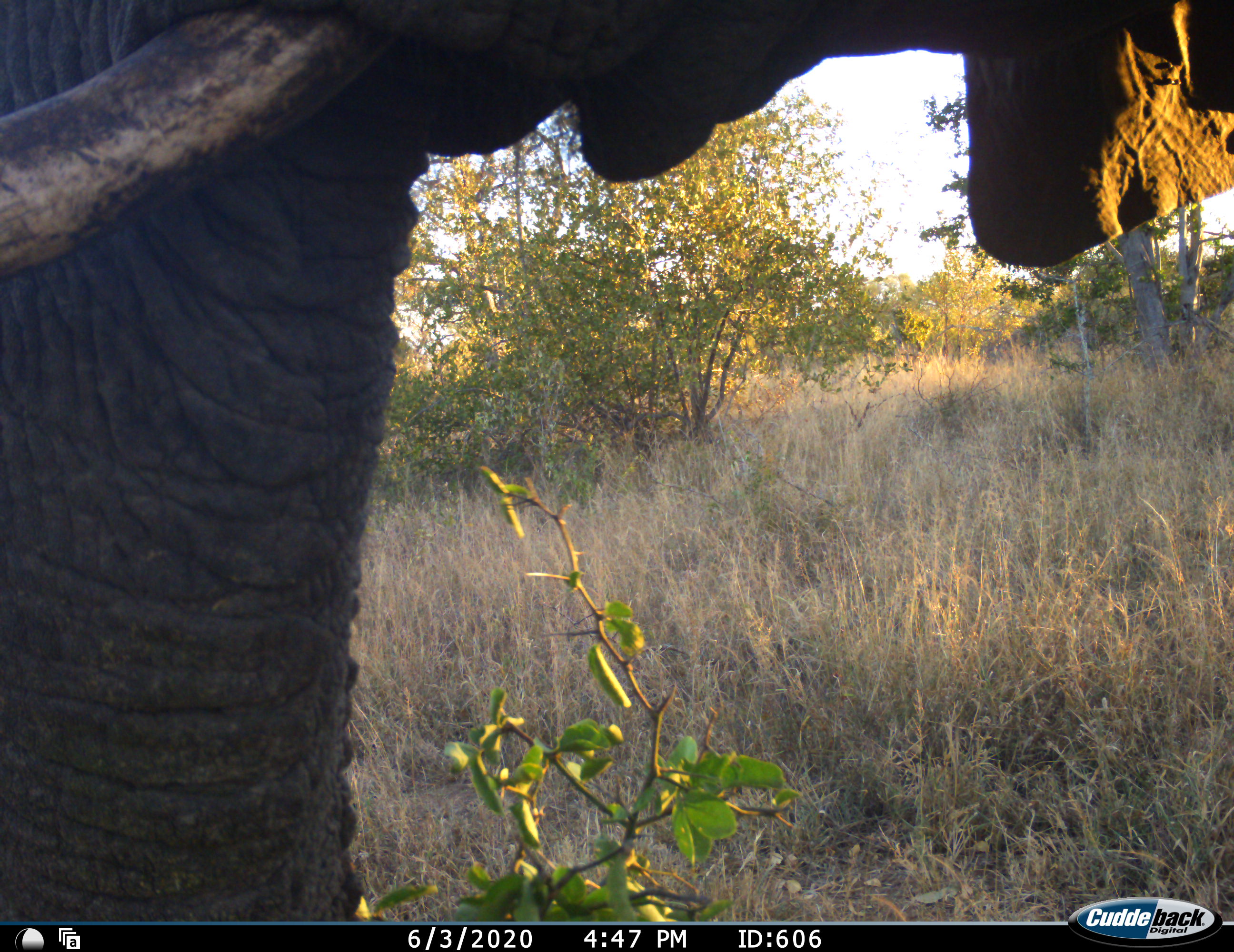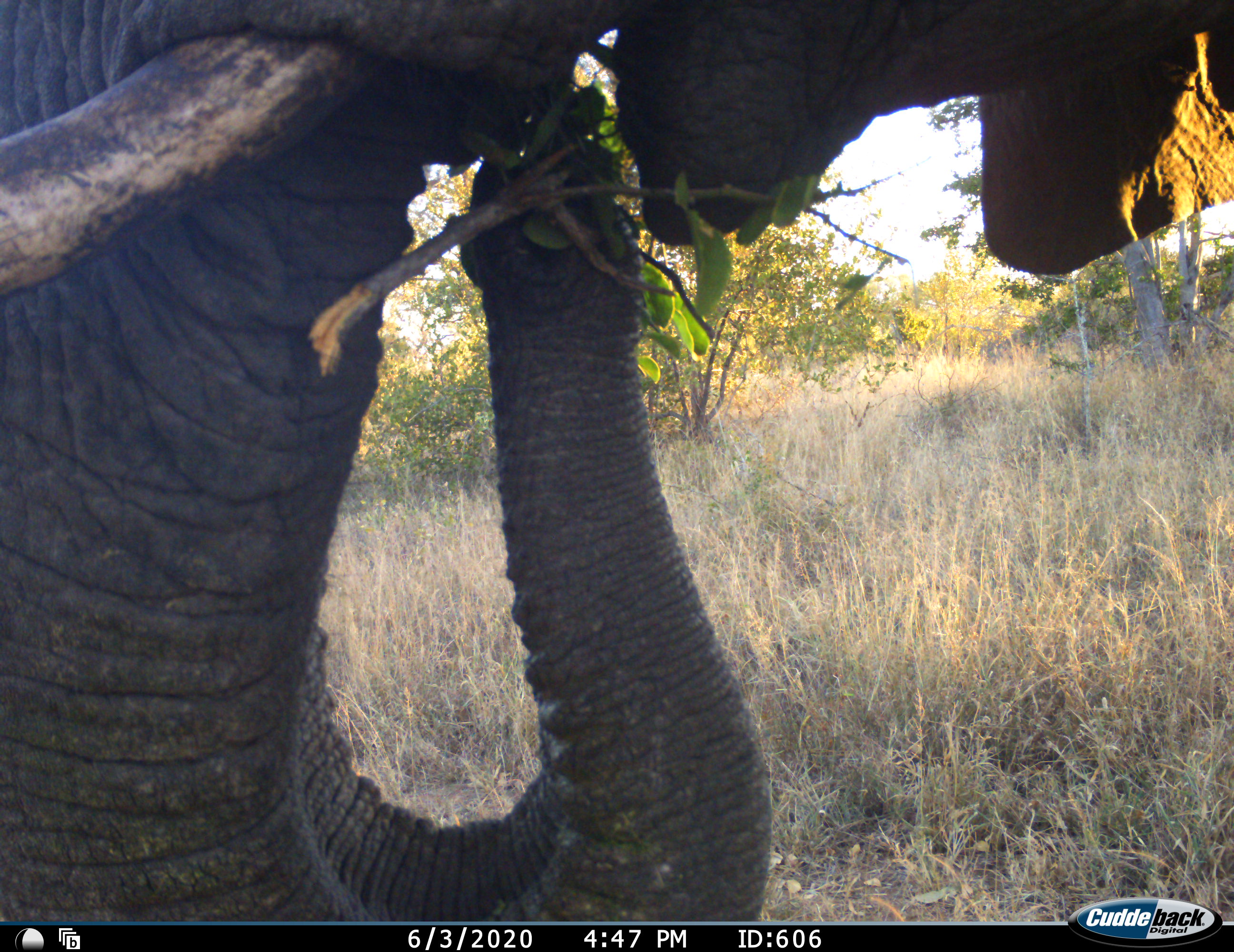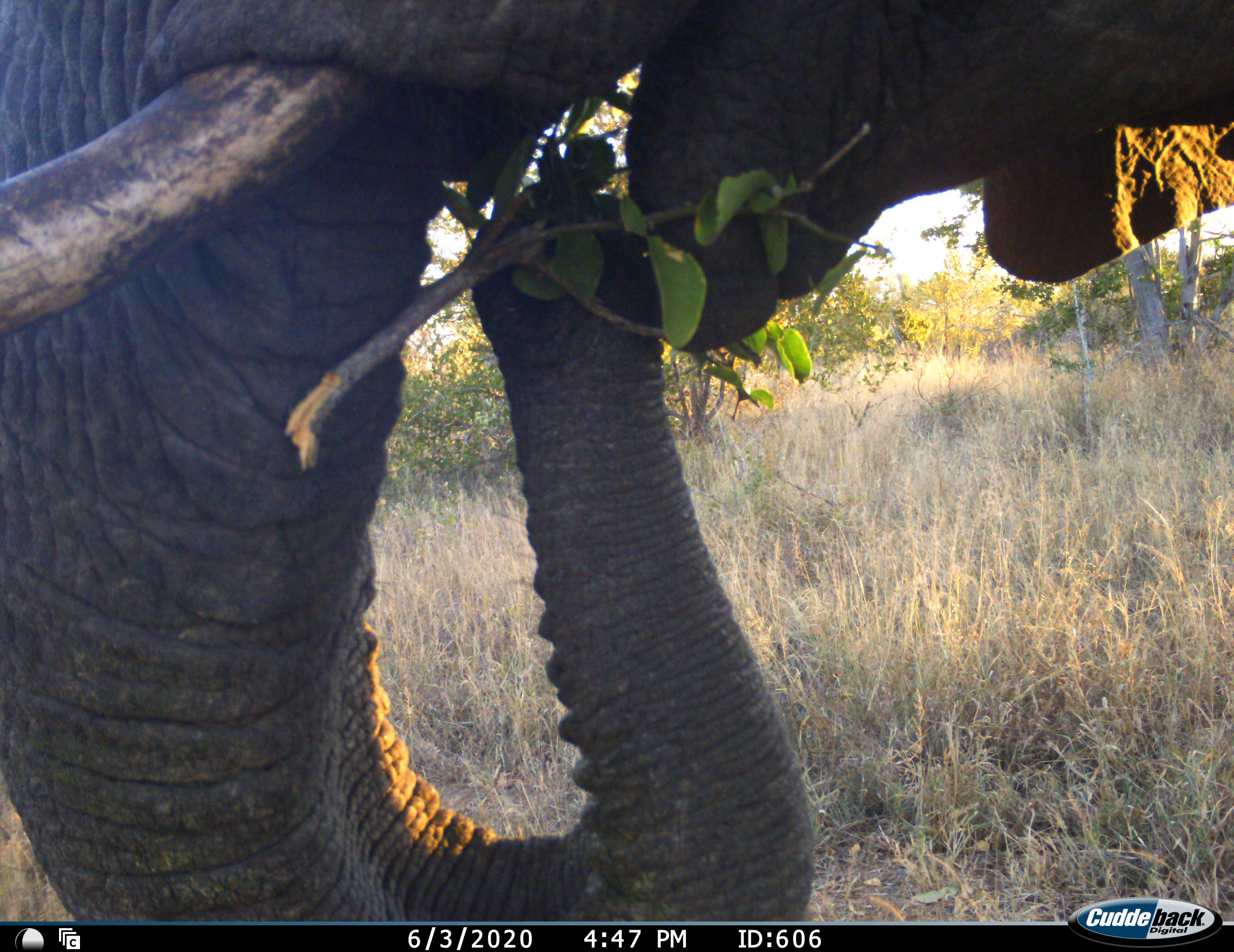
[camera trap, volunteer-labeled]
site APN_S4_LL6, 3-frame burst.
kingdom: Animalia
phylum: Chordata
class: Mammalia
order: Proboscidea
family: Elephantidae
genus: Loxodonta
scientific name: Loxodonta africana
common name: african bush elephant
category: elephant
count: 1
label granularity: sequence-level